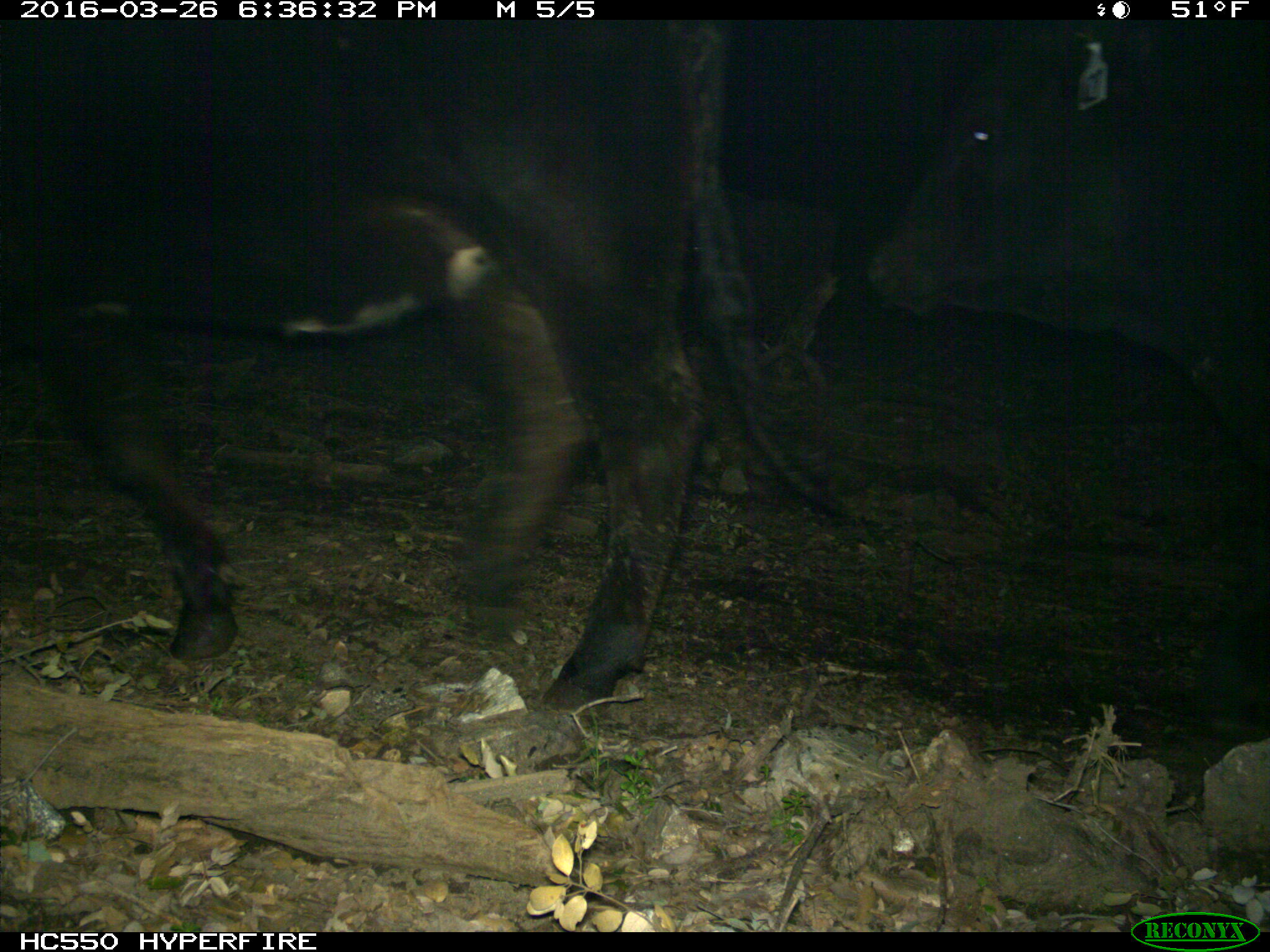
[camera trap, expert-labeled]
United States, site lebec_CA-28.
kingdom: Animalia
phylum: Chordata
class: Mammalia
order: Artiodactyla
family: Bovidae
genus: Bos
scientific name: Bos taurus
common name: domestic cow